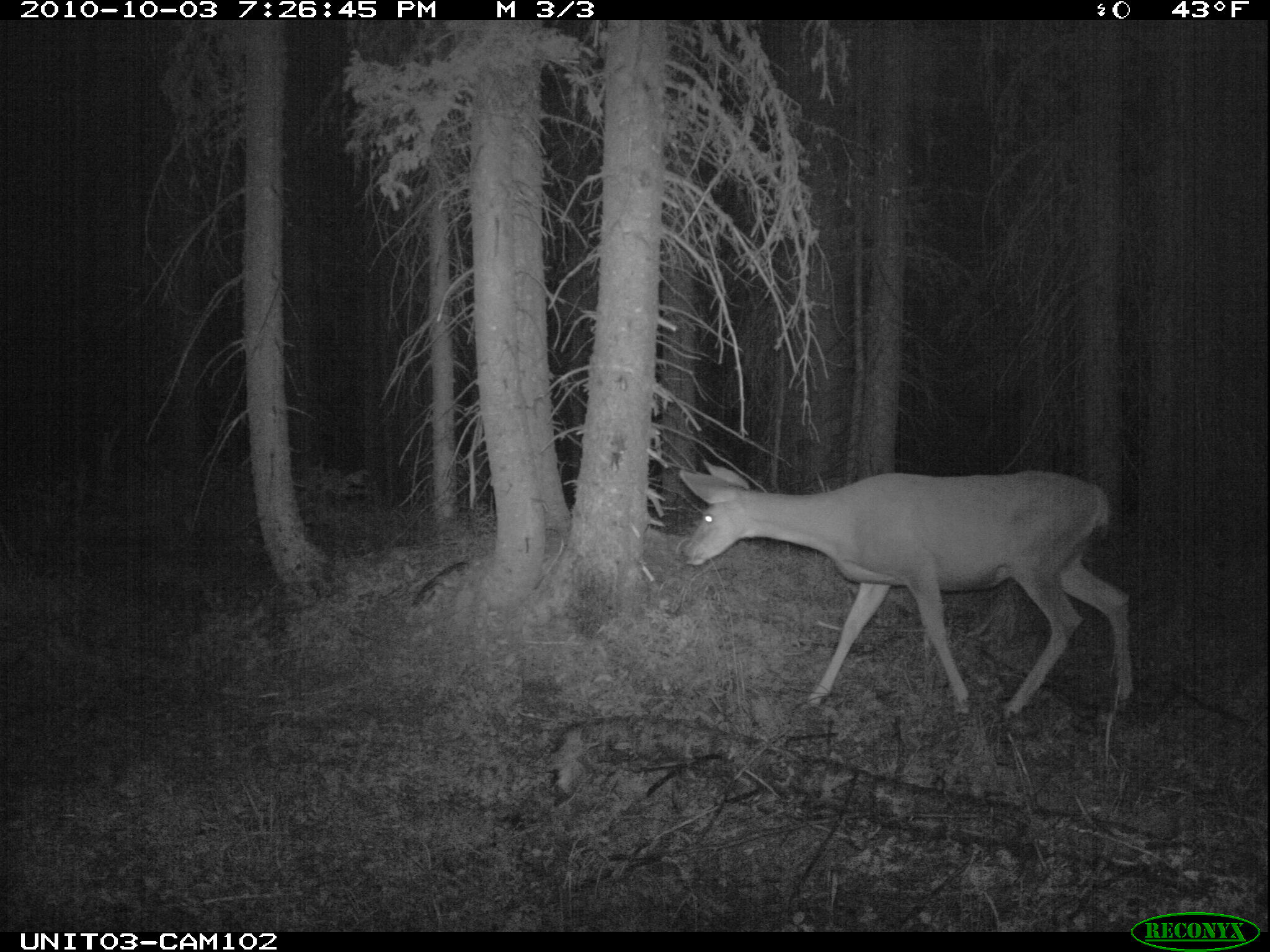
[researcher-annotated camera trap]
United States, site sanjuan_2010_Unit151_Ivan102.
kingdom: Animalia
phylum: Chordata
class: Mammalia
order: Artiodactyla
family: Cervidae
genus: Odocoileus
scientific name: Odocoileus hemionus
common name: mule deer